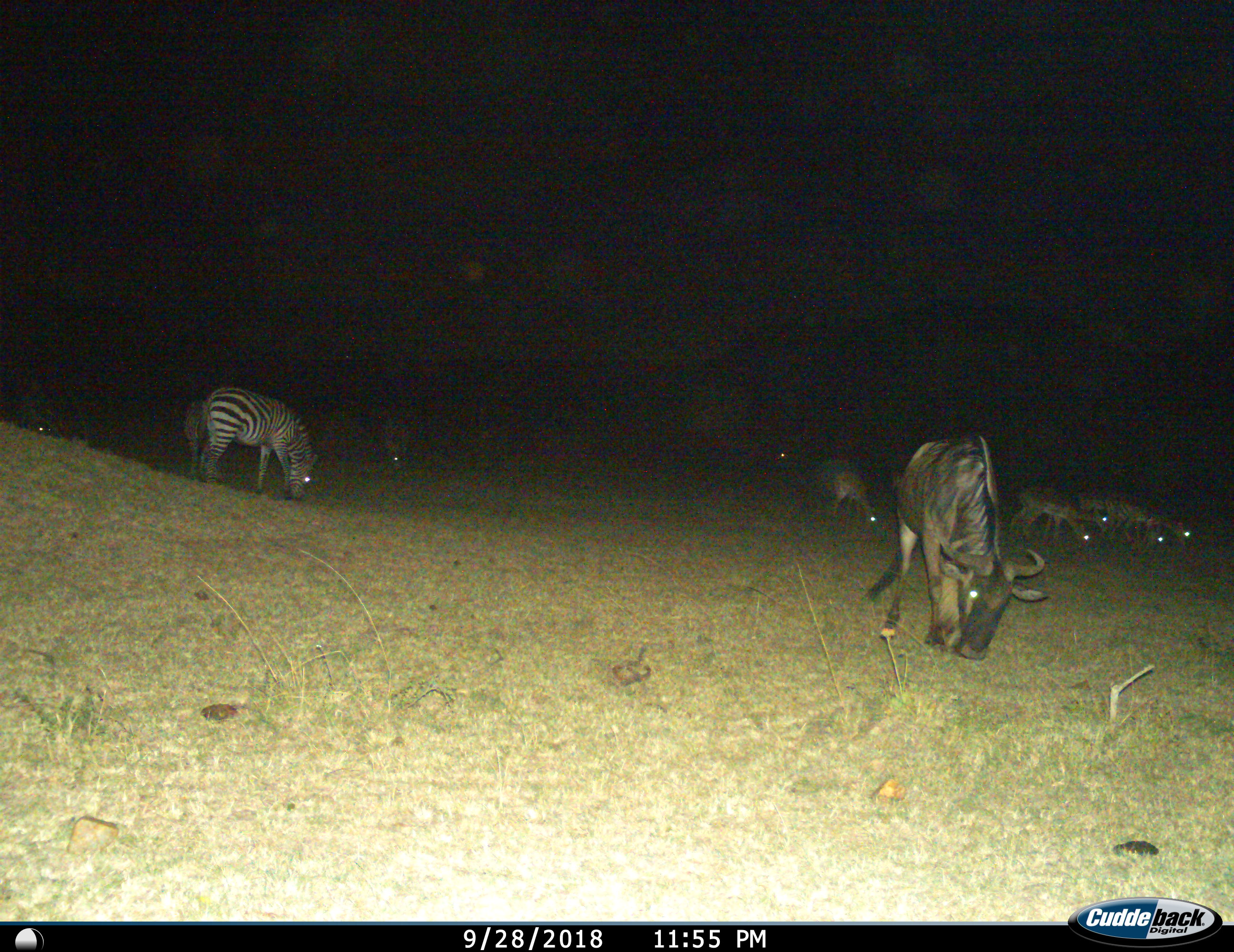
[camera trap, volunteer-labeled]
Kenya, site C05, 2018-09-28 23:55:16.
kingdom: Animalia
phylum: Chordata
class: Mammalia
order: Artiodactyla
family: Bovidae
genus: Aepyceros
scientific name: Aepyceros melampus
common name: impala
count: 5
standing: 20%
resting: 0%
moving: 60%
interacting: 0%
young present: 0%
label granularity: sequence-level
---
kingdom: Animalia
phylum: Chordata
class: Mammalia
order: Artiodactyla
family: Bovidae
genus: Connochaetes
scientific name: Connochaetes taurinus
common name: common wildebeest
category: wildebeest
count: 1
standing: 22%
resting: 0%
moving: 22%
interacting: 0%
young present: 0%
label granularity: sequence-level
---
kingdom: Animalia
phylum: Chordata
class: Mammalia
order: Perissodactyla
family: Equidae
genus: Equus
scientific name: Equus quagga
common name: plains zebra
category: zebra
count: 1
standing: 20%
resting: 0%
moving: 20%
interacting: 0%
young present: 0%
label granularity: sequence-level